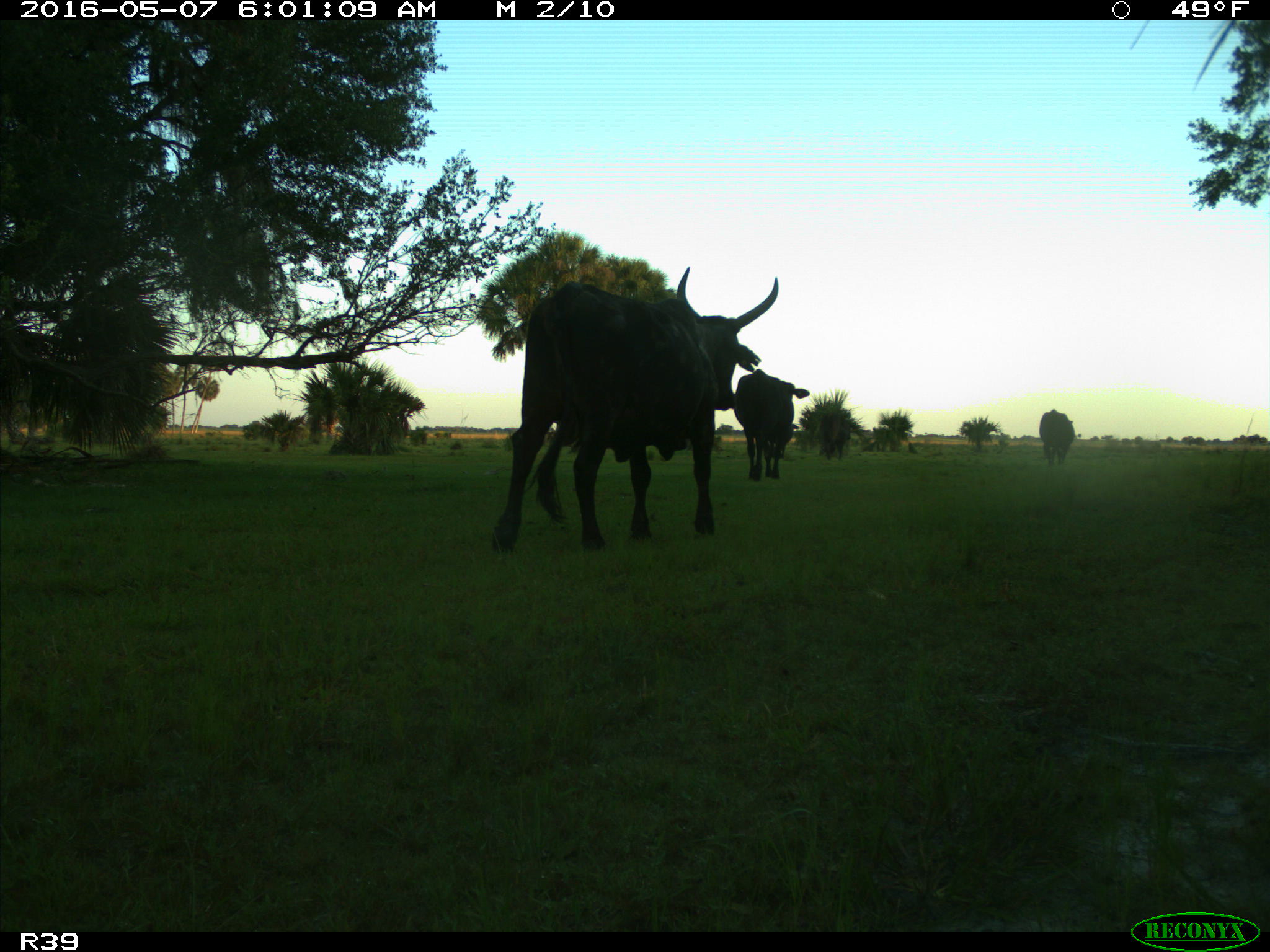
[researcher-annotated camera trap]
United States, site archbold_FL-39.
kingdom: Animalia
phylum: Chordata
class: Mammalia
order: Artiodactyla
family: Bovidae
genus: Bos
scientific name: Bos taurus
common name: domestic cow